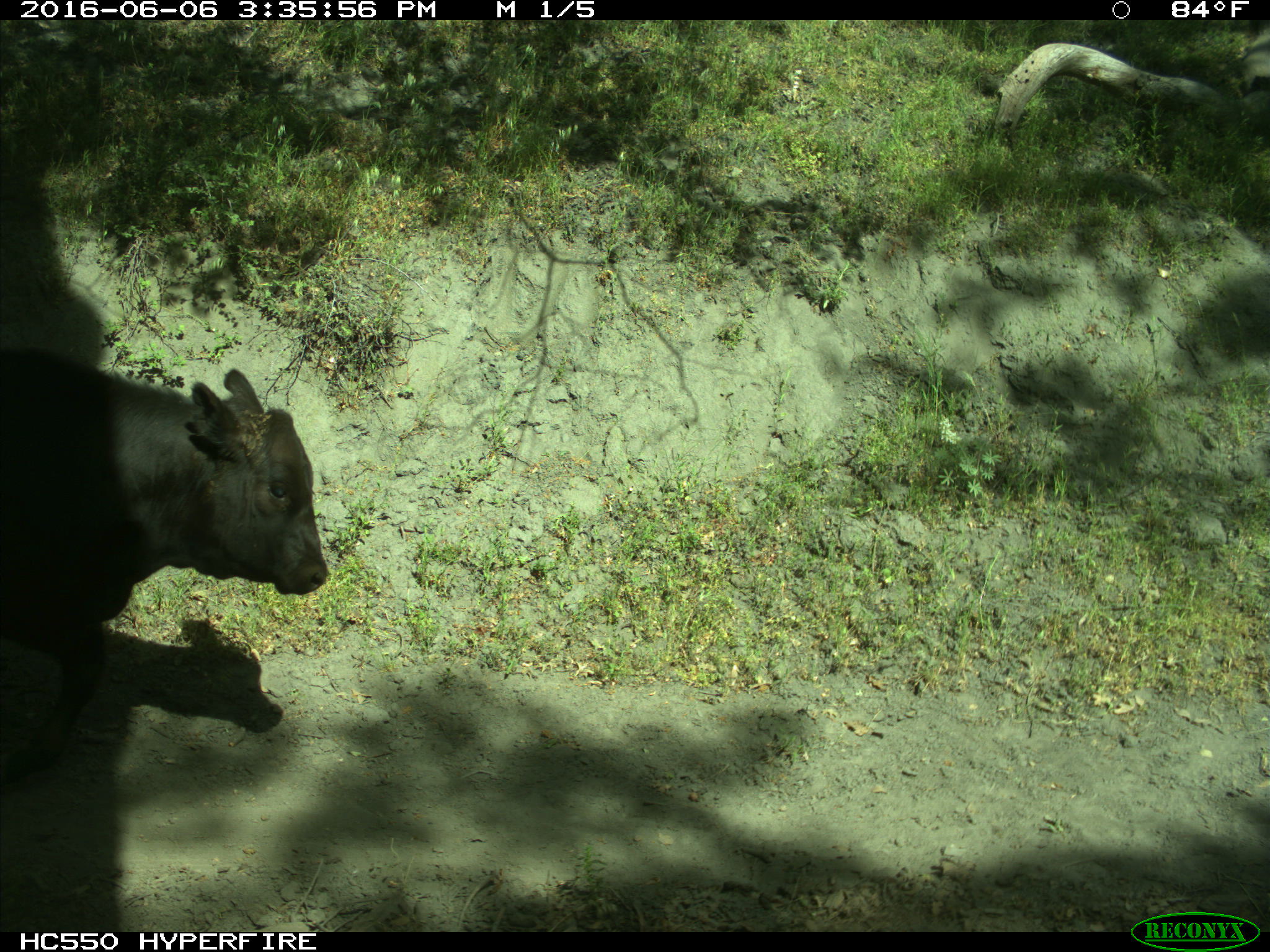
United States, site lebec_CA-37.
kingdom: Animalia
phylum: Chordata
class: Mammalia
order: Artiodactyla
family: Bovidae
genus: Bos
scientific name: Bos taurus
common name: domestic cow